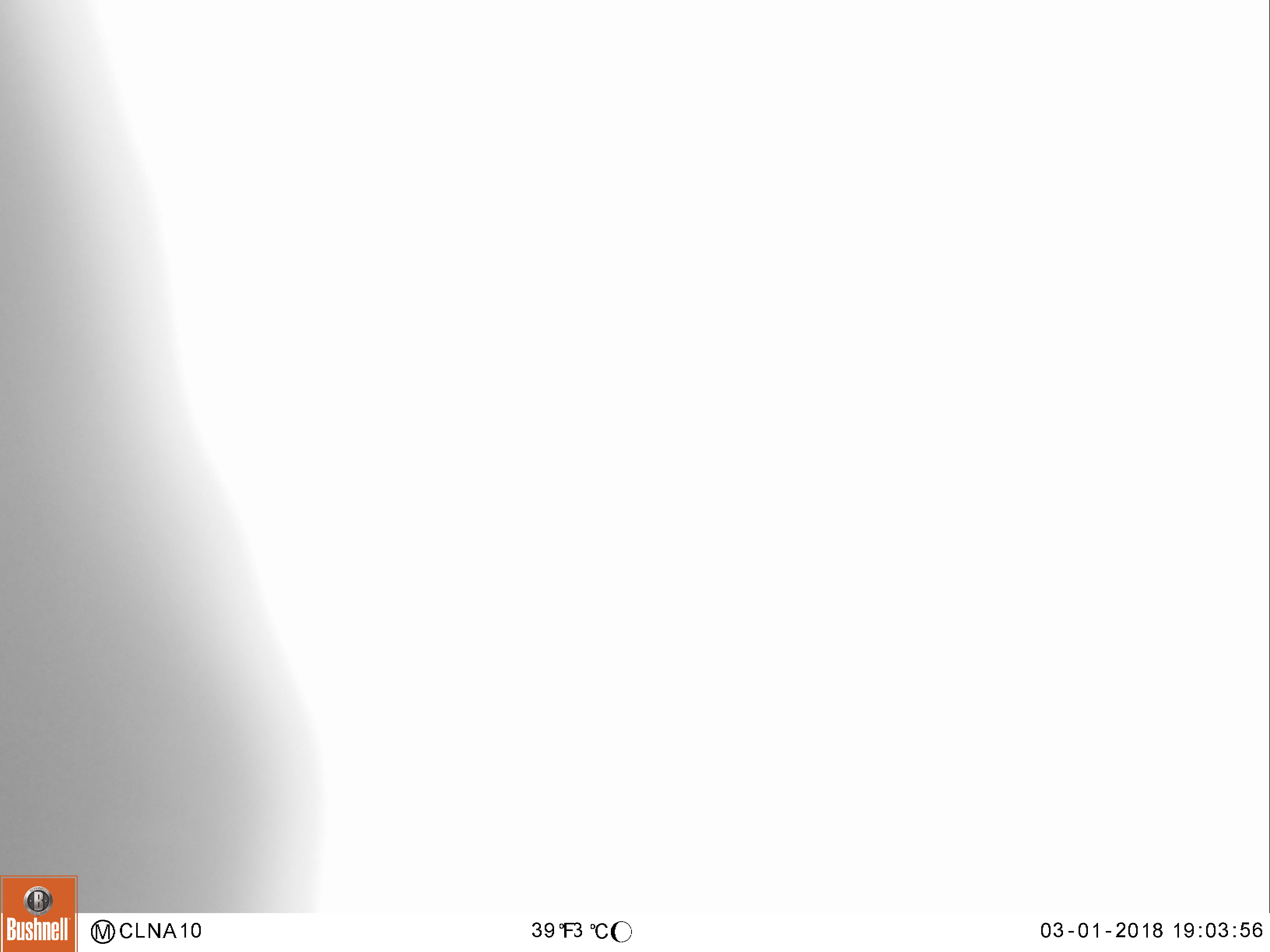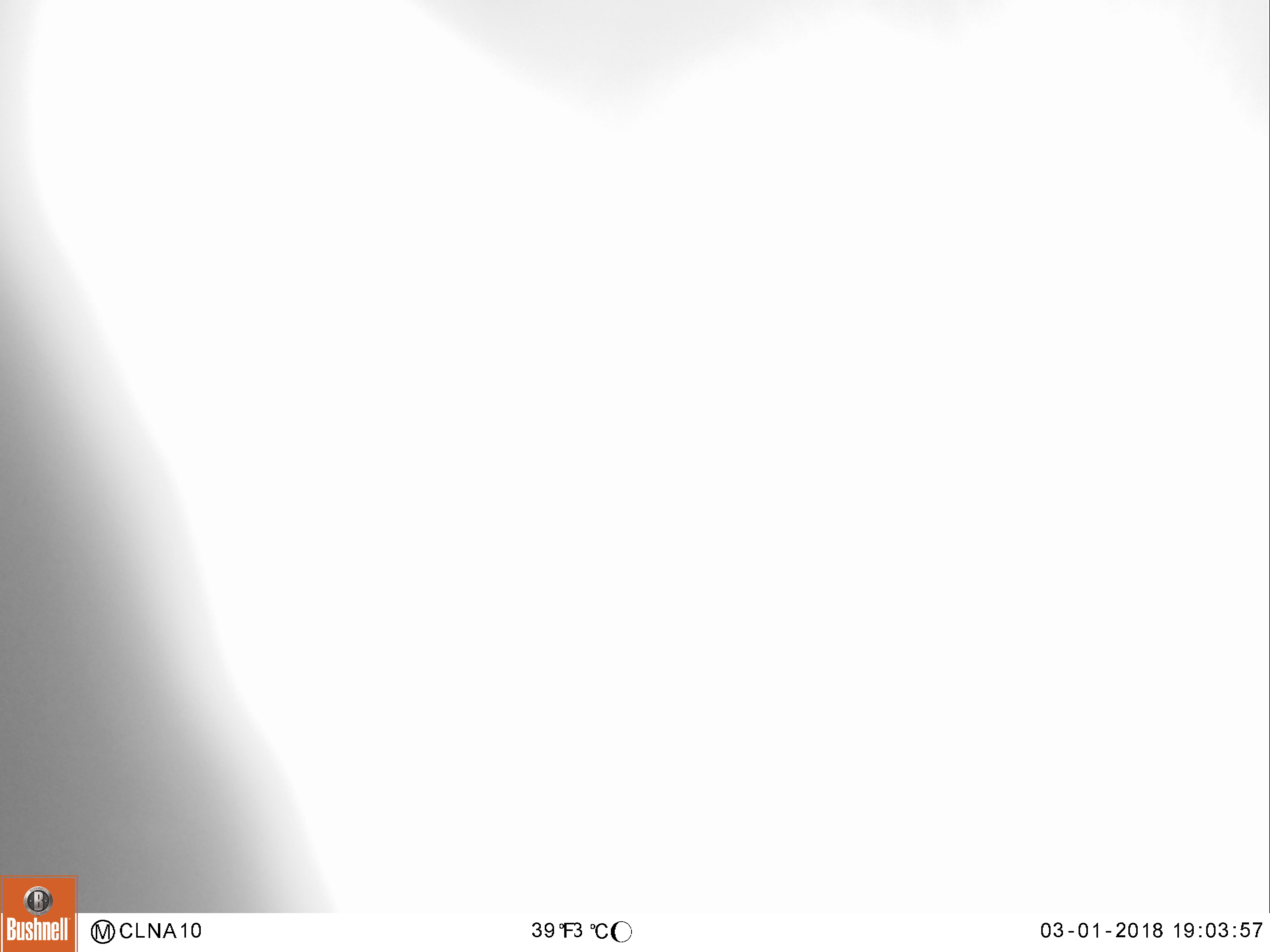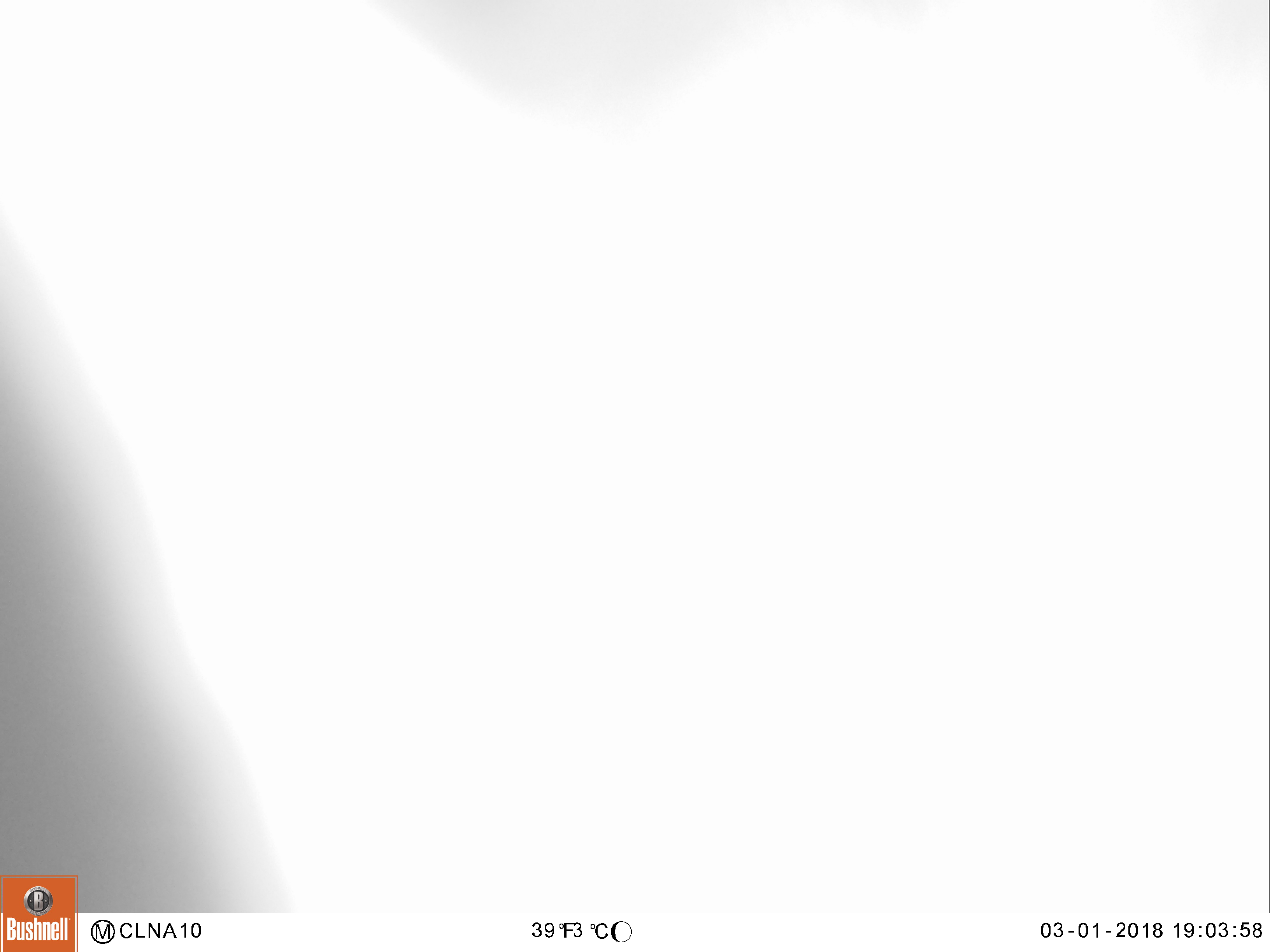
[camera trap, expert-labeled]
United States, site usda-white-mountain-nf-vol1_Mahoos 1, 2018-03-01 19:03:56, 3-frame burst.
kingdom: Animalia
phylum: Chordata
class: Mammalia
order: Artiodactyla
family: Cervidae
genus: Alces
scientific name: Alces alces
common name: moose